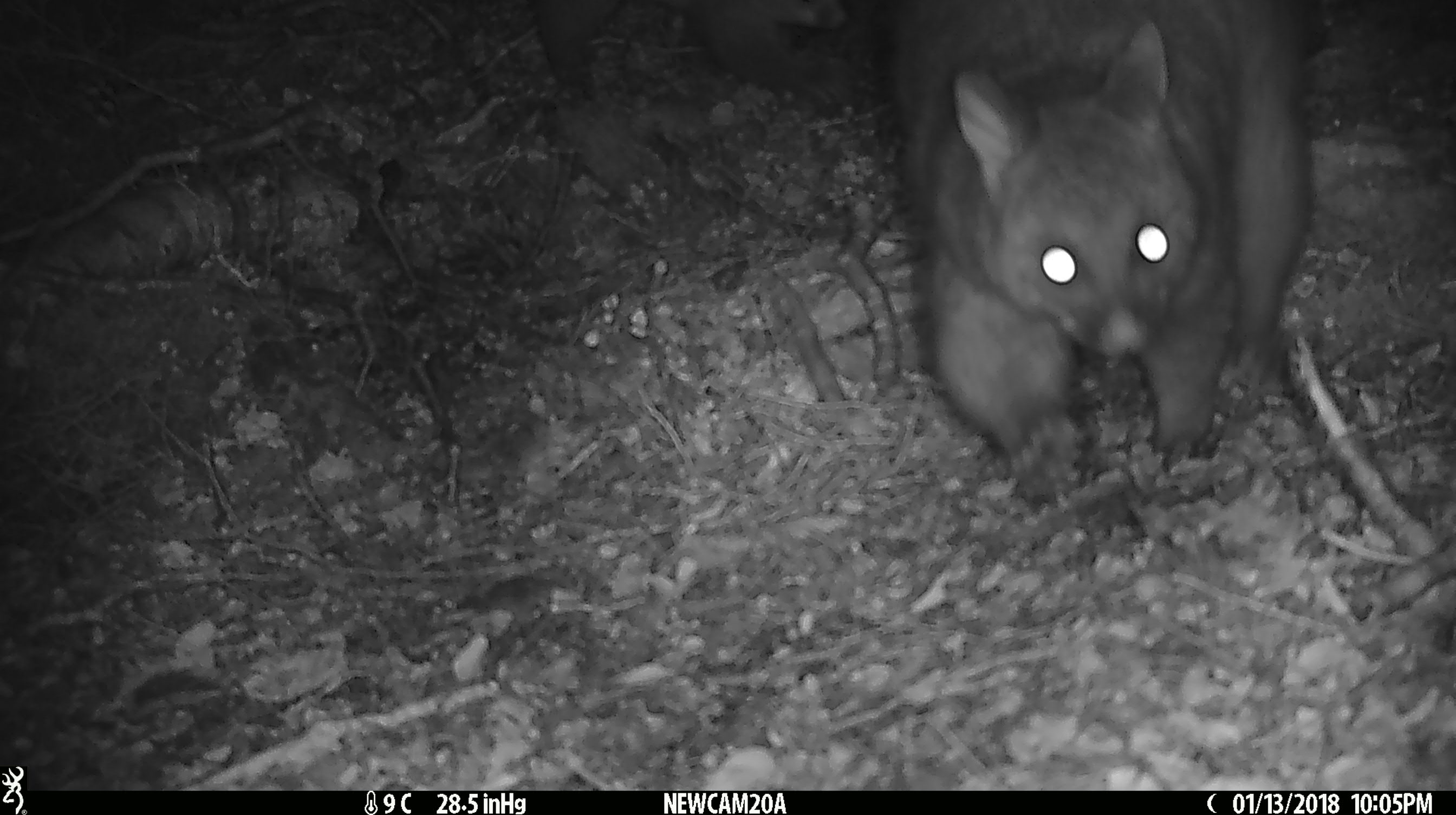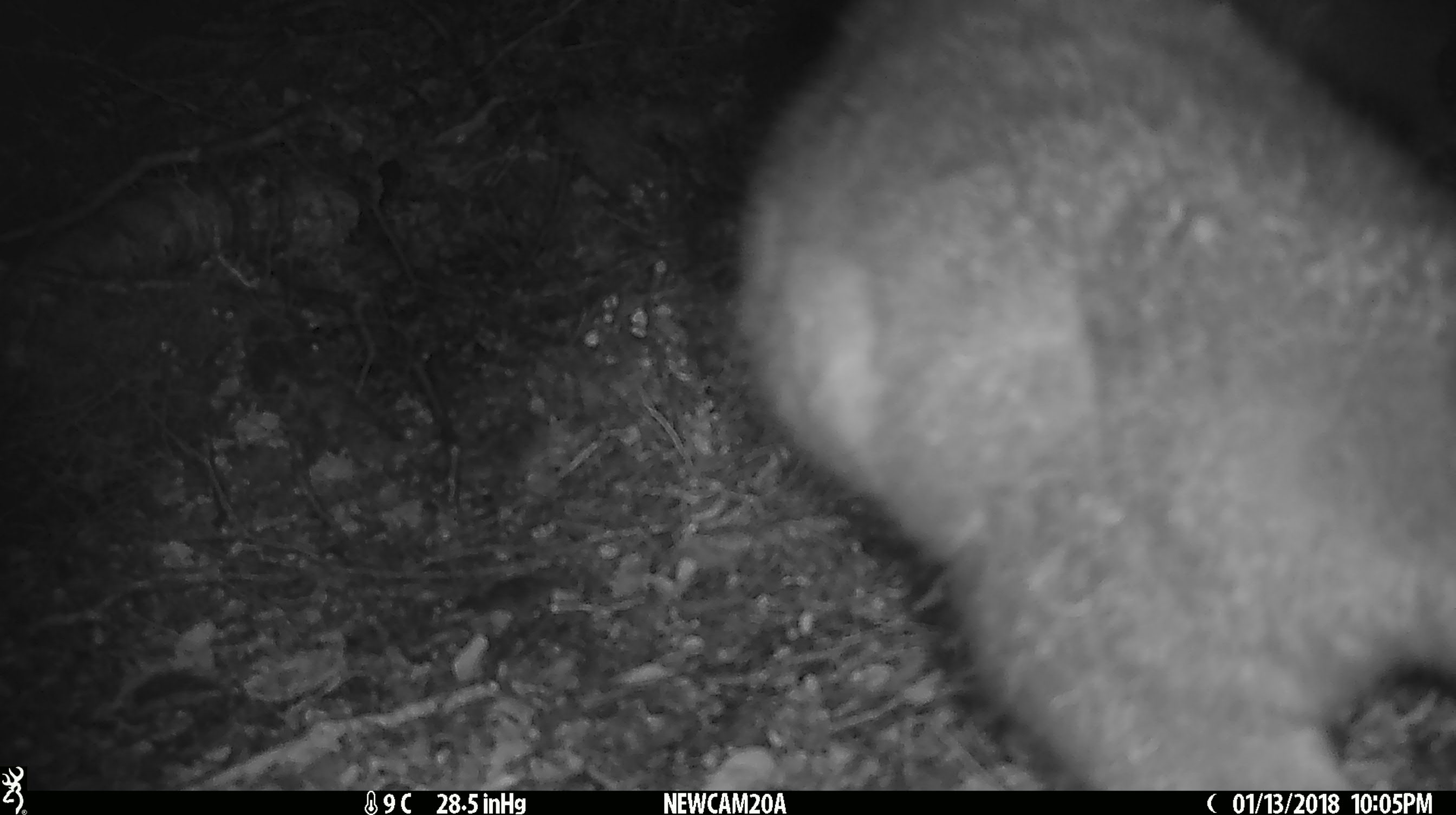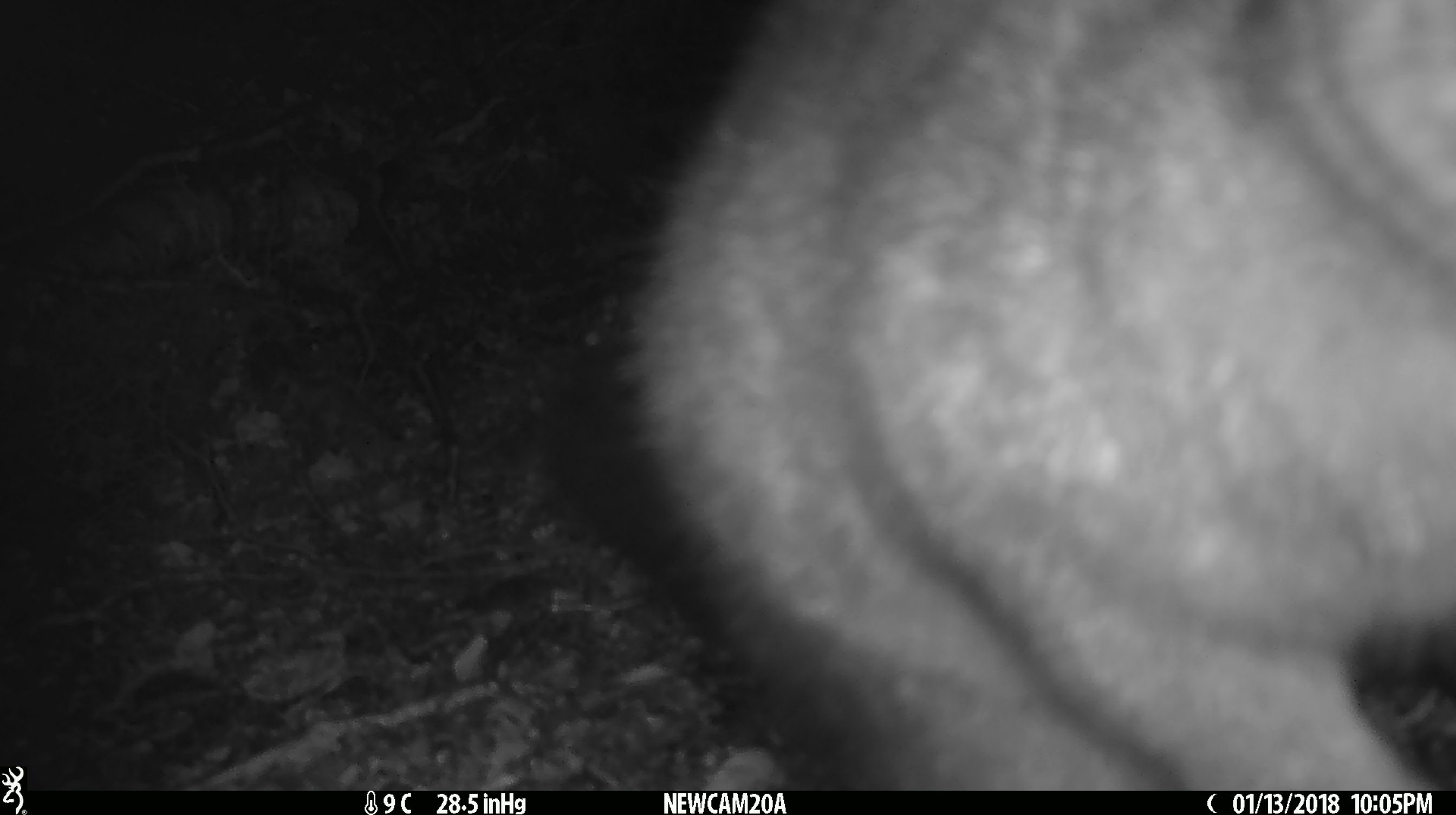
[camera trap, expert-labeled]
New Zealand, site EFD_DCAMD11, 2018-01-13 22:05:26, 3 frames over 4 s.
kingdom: Animalia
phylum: Chordata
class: Mammalia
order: Diprotodontia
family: Phalangeridae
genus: Trichosurus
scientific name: Trichosurus vulpecula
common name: common brushtail possum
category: possum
Possum (common brushtail possum) (Trichosurus vulpecula).